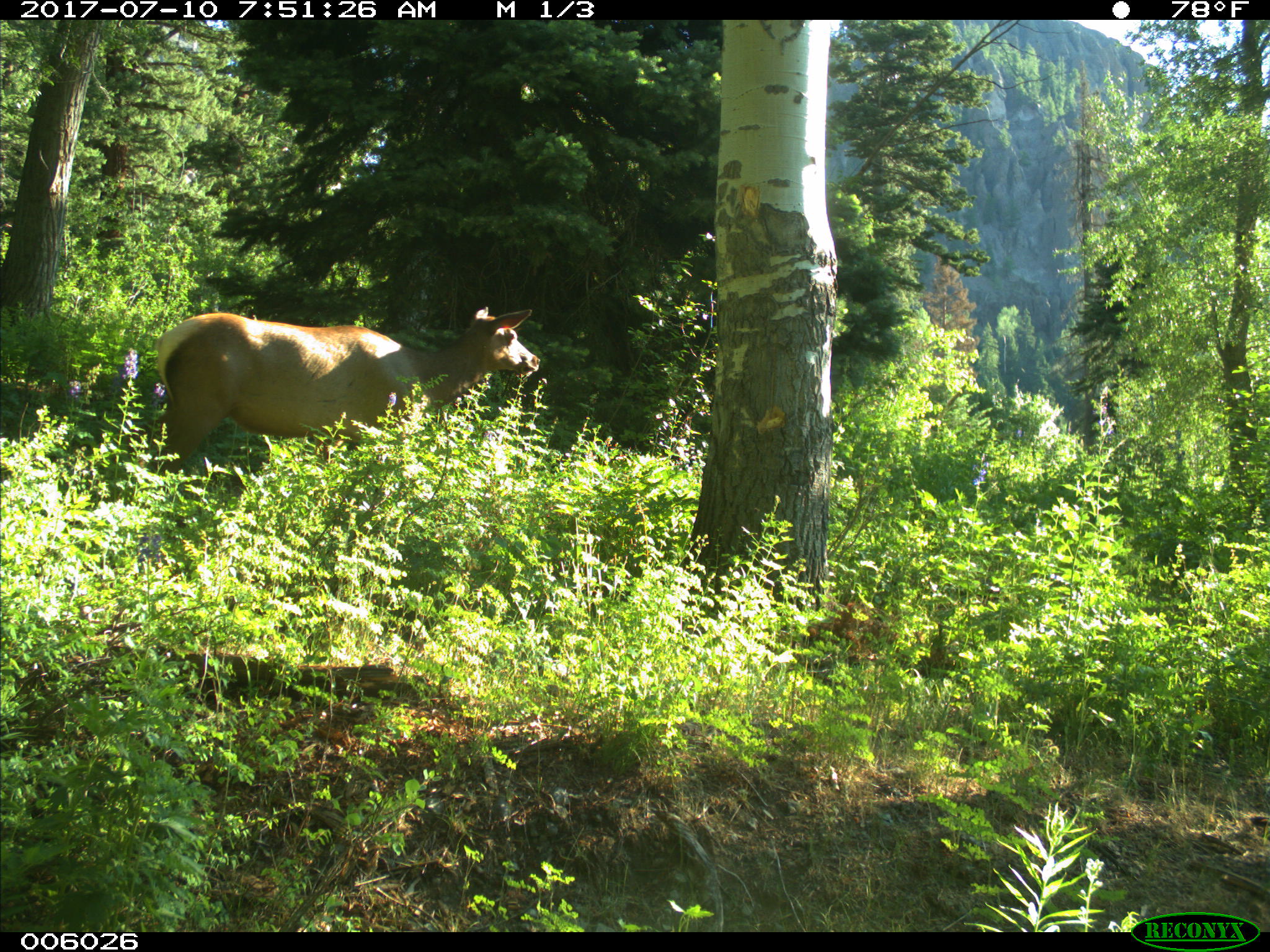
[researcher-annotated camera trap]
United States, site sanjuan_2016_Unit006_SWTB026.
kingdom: Animalia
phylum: Chordata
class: Mammalia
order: Artiodactyla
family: Cervidae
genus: Cervus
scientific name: Cervus elaphus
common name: red deer